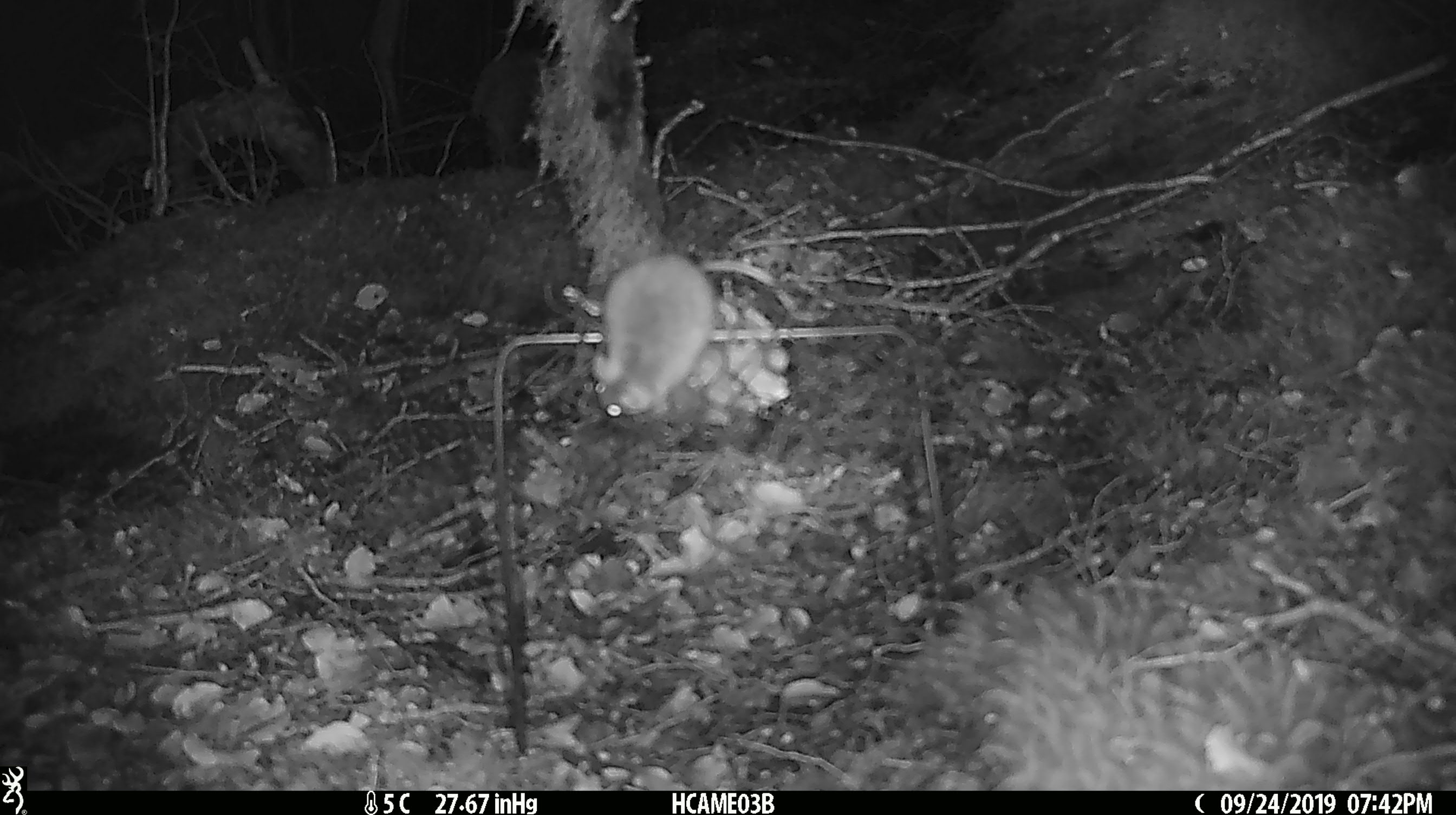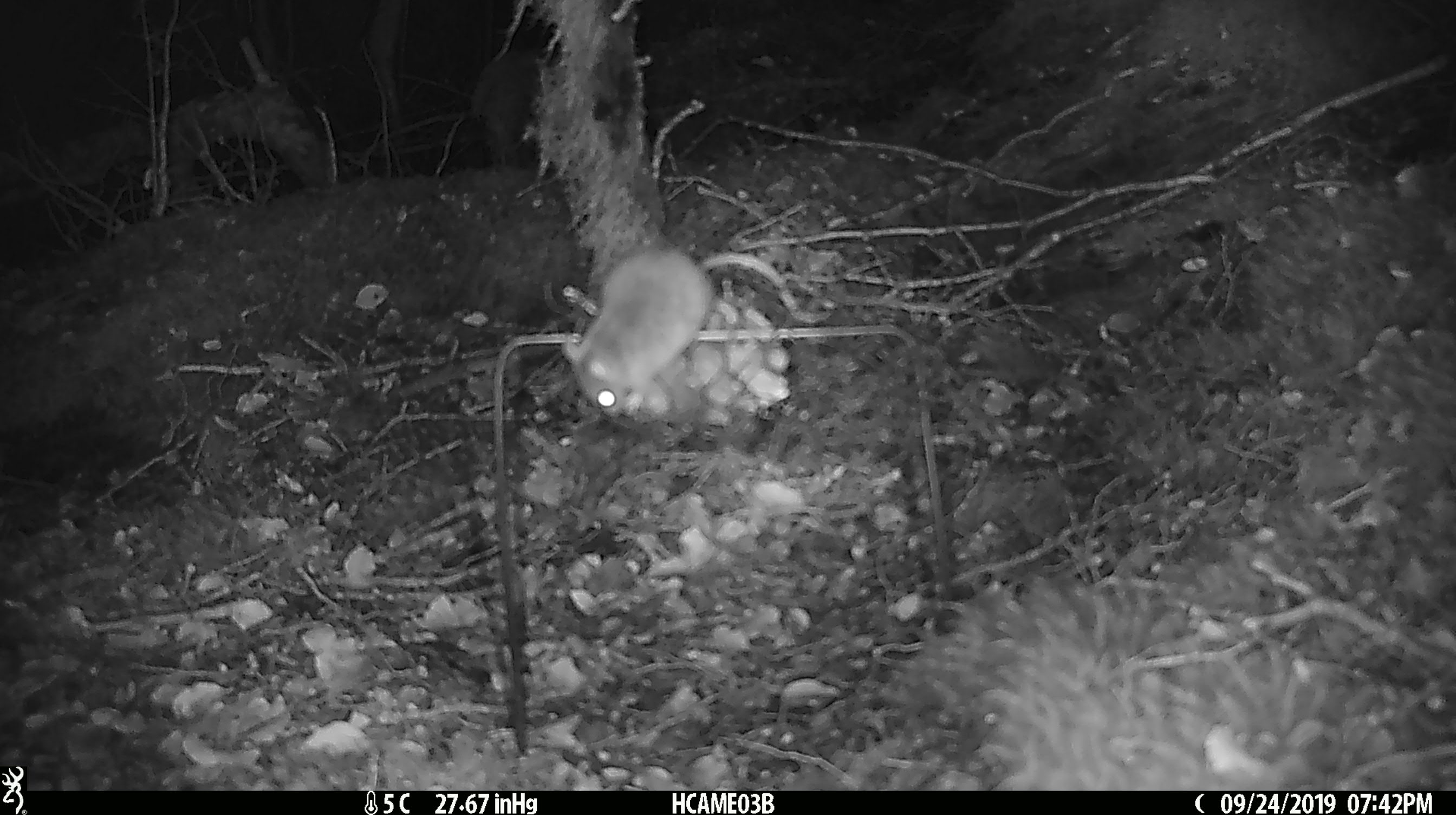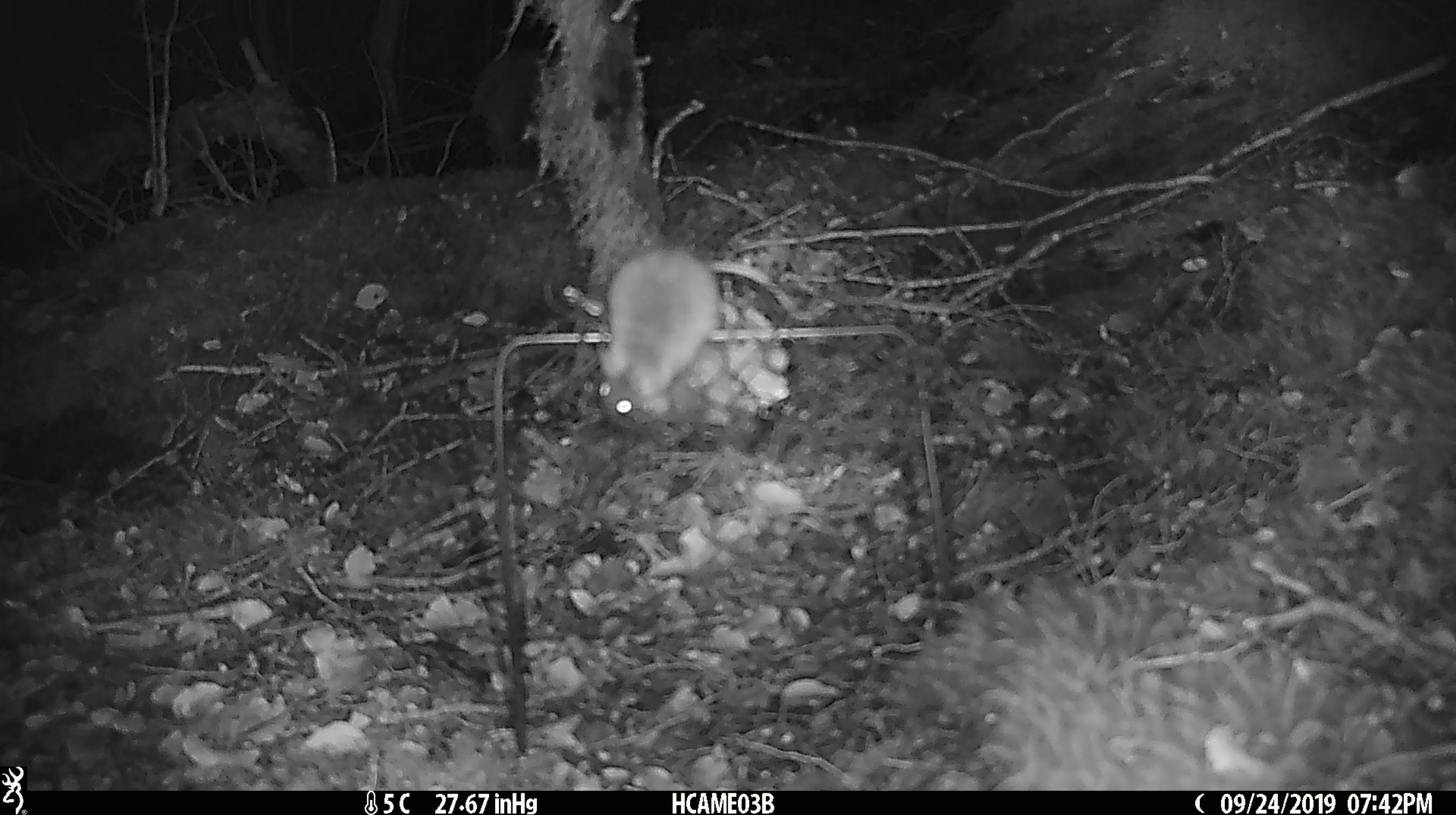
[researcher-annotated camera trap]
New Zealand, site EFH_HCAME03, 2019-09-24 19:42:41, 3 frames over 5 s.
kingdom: Animalia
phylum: Chordata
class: Mammalia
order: Rodentia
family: Muridae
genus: Mus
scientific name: Mus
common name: mouse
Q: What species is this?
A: Mouse (Mus).